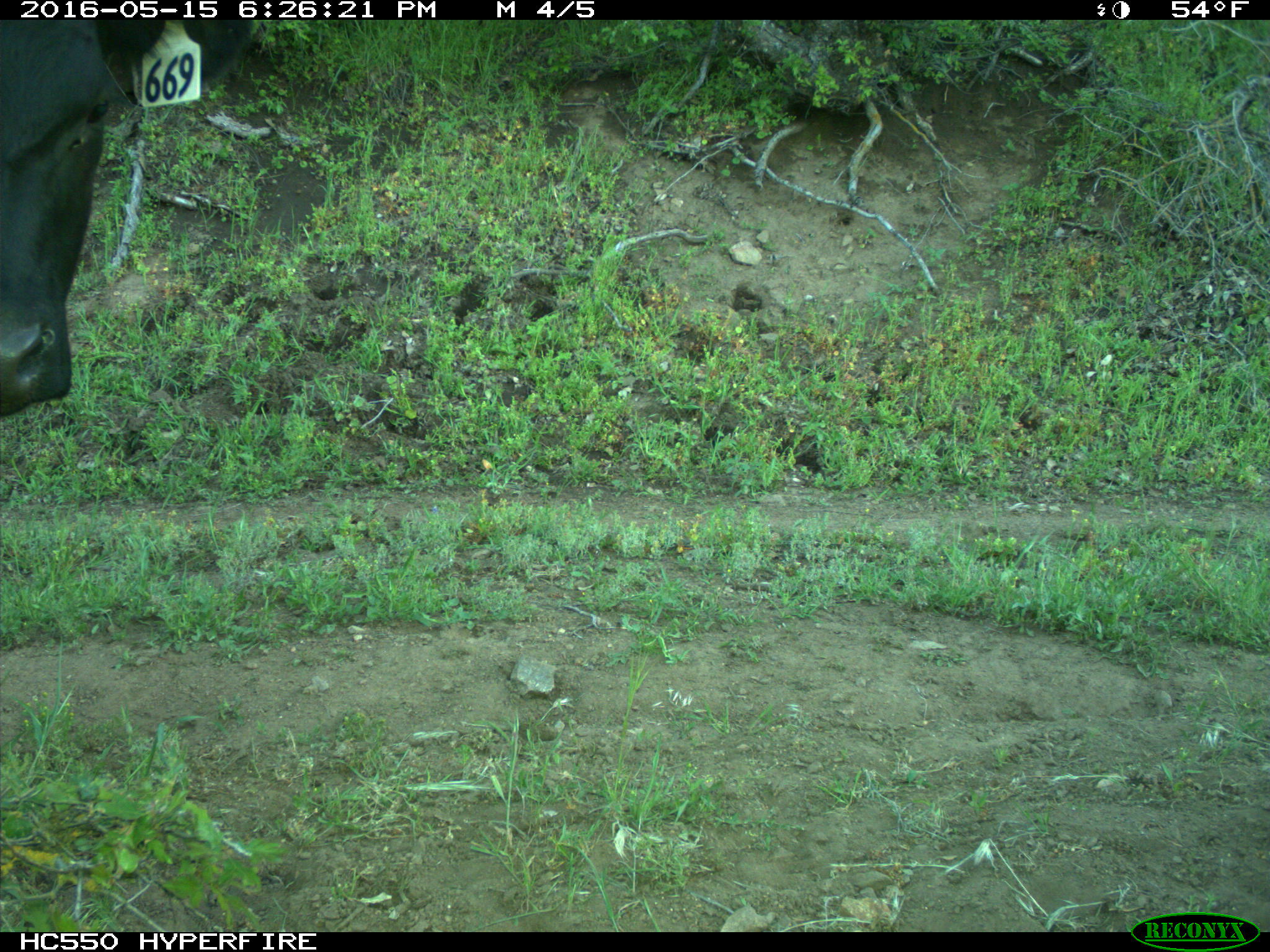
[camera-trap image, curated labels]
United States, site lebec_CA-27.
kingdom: Animalia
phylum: Chordata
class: Mammalia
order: Artiodactyla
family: Bovidae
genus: Bos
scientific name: Bos taurus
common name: domestic cow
Bos taurus (domestic cow).